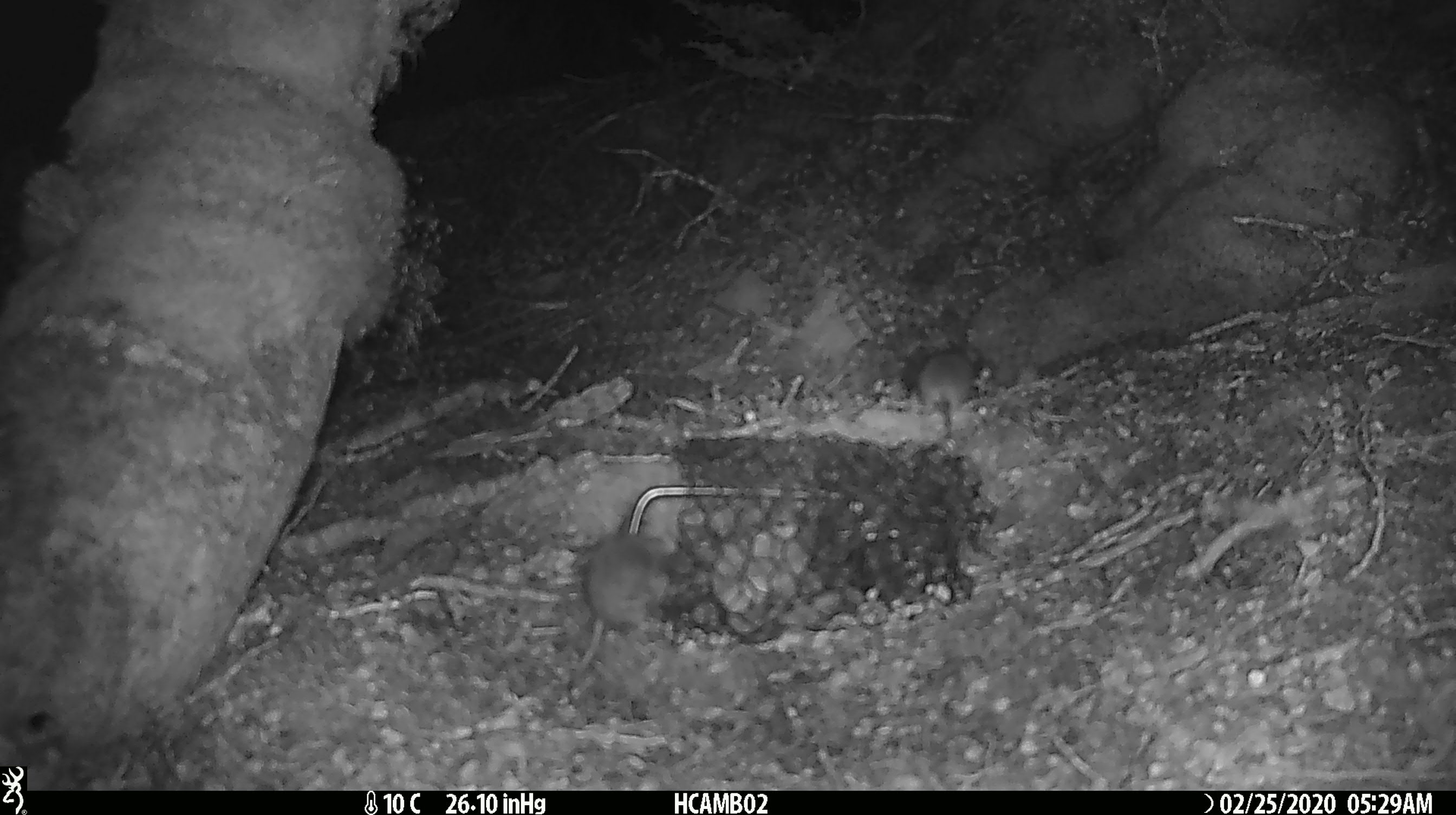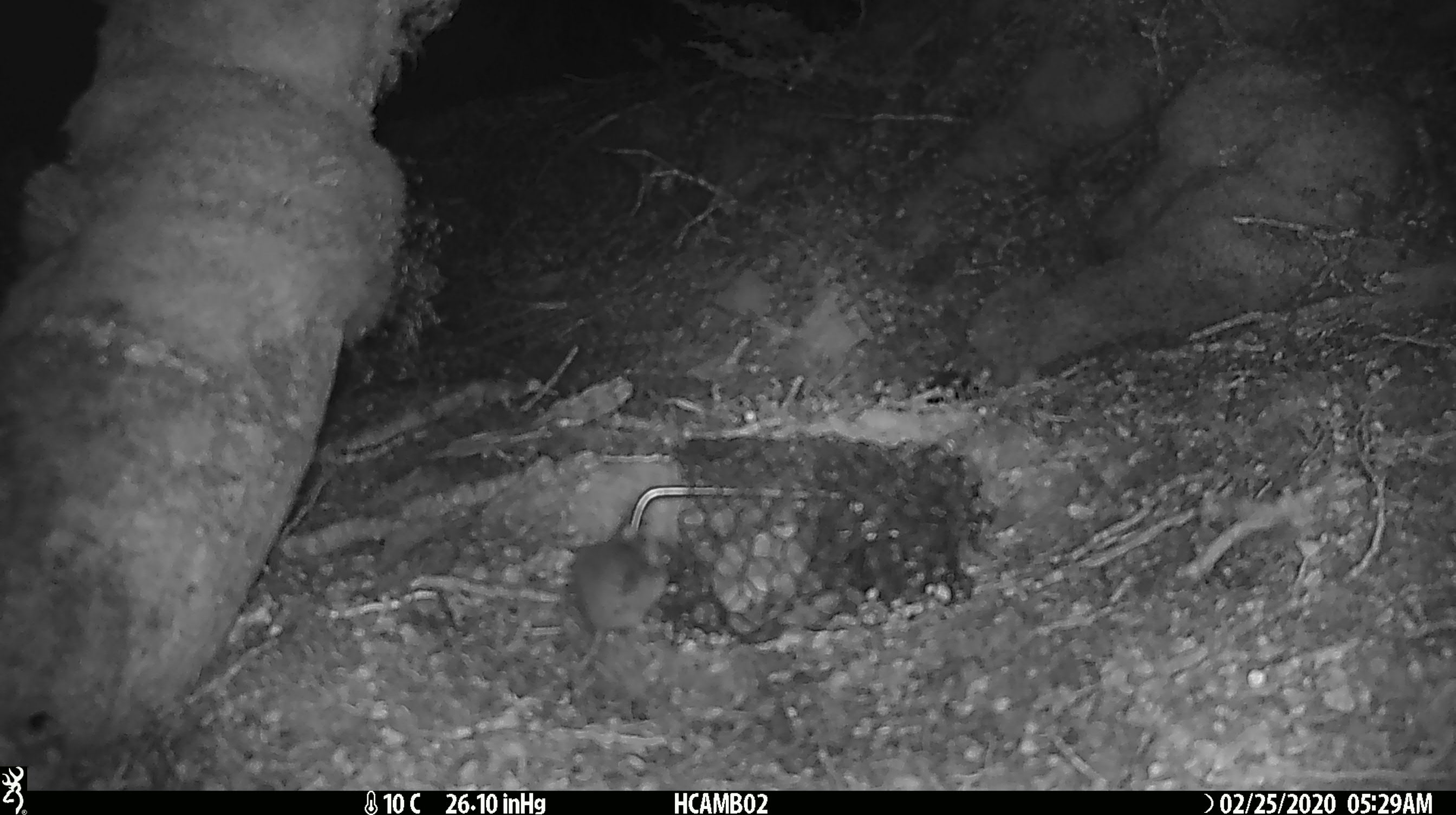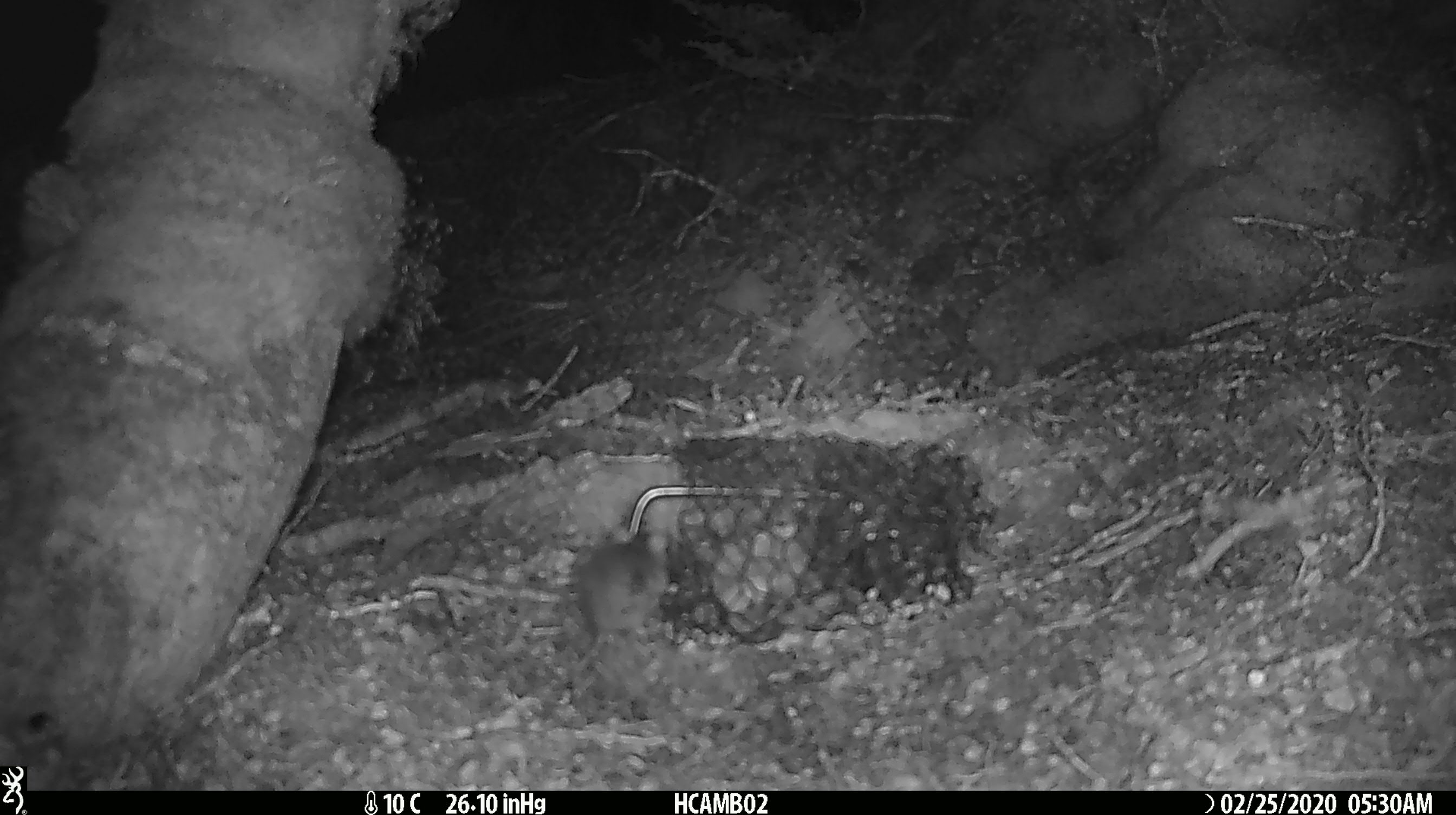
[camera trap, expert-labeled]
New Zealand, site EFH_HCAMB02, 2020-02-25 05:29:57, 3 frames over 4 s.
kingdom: Animalia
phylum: Chordata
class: Mammalia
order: Rodentia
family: Muridae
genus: Mus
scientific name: Mus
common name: mouse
Mouse (Mus).